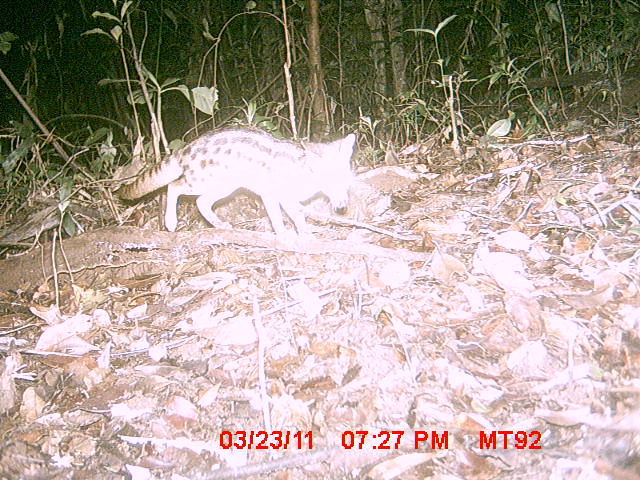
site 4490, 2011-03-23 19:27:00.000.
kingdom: Animalia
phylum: Chordata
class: Mammalia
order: Carnivora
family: Eupleridae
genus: Fossa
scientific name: Fossa fossana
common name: fanaloka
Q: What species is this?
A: Fossa fossana (fanaloka).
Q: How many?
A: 1.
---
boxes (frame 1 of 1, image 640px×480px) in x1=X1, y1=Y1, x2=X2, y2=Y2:
fossa fossana: x1=118, y1=123, x2=356, y2=236